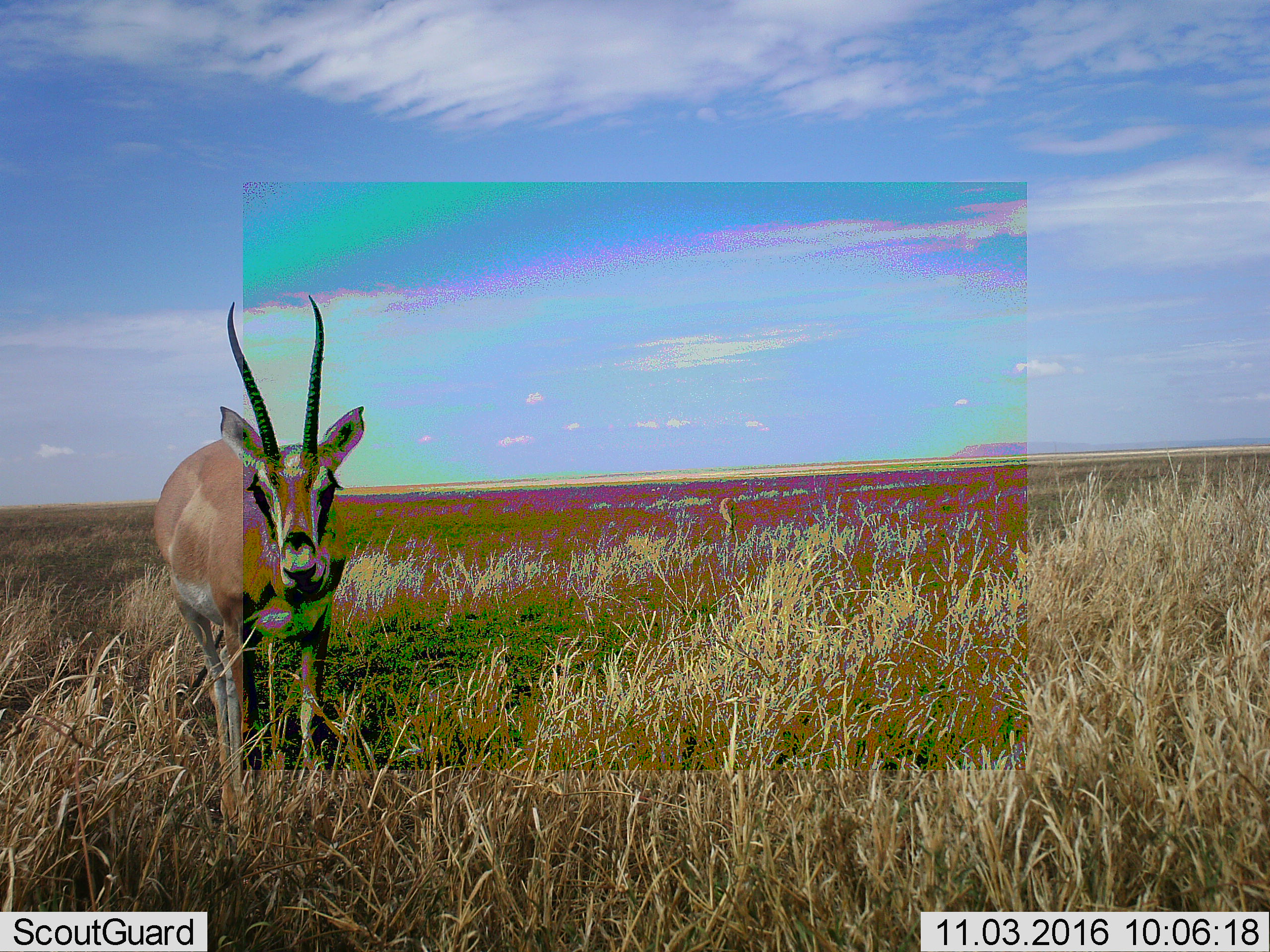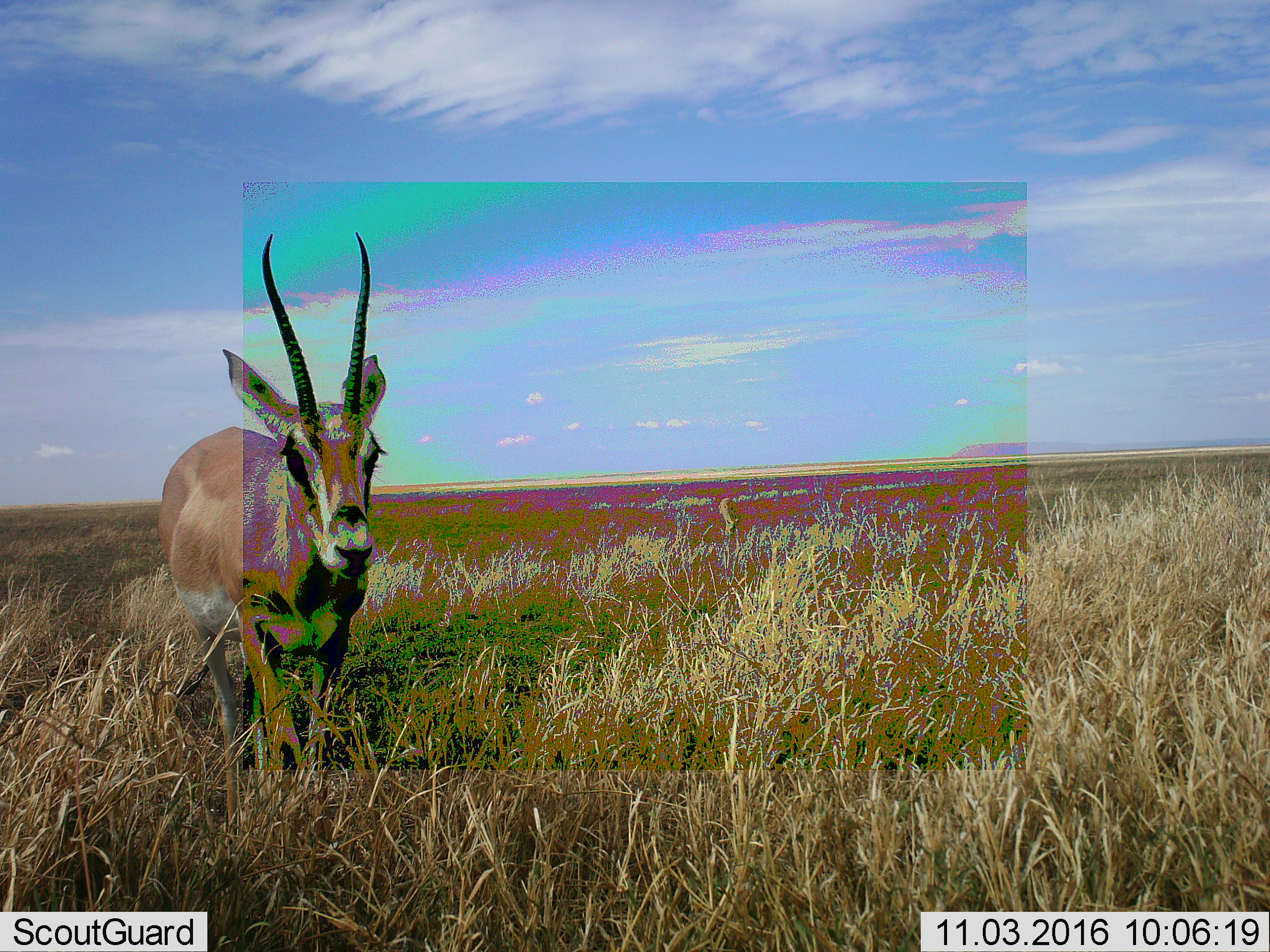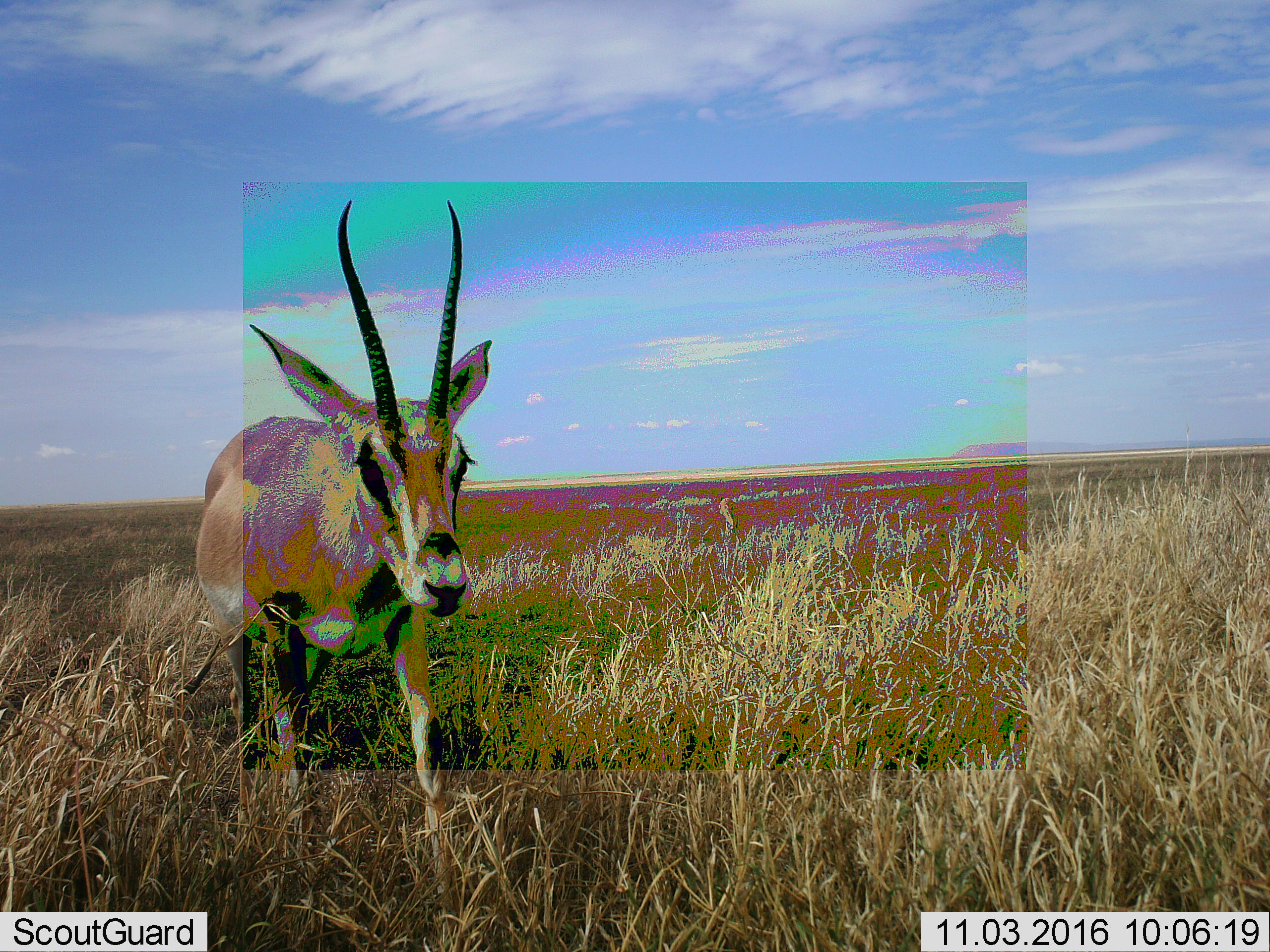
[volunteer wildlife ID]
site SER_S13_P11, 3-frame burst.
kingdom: Animalia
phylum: Chordata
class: Mammalia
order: Artiodactyla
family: Bovidae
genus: Nanger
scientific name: Nanger granti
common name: grant's gazelle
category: gazellegrants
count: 1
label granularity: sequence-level